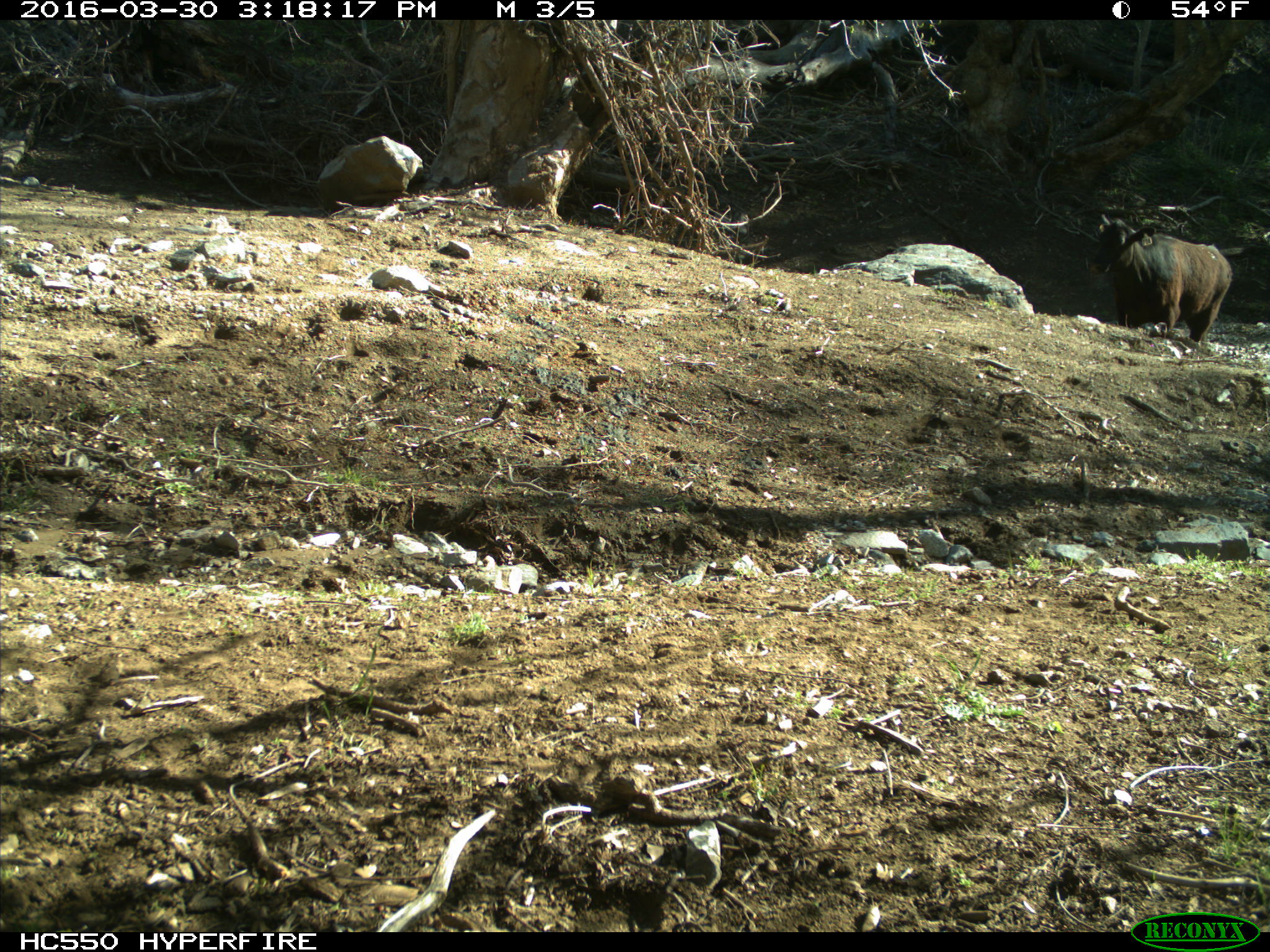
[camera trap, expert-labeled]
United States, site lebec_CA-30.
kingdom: Animalia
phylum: Chordata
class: Mammalia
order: Artiodactyla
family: Bovidae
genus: Bos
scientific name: Bos taurus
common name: domestic cow